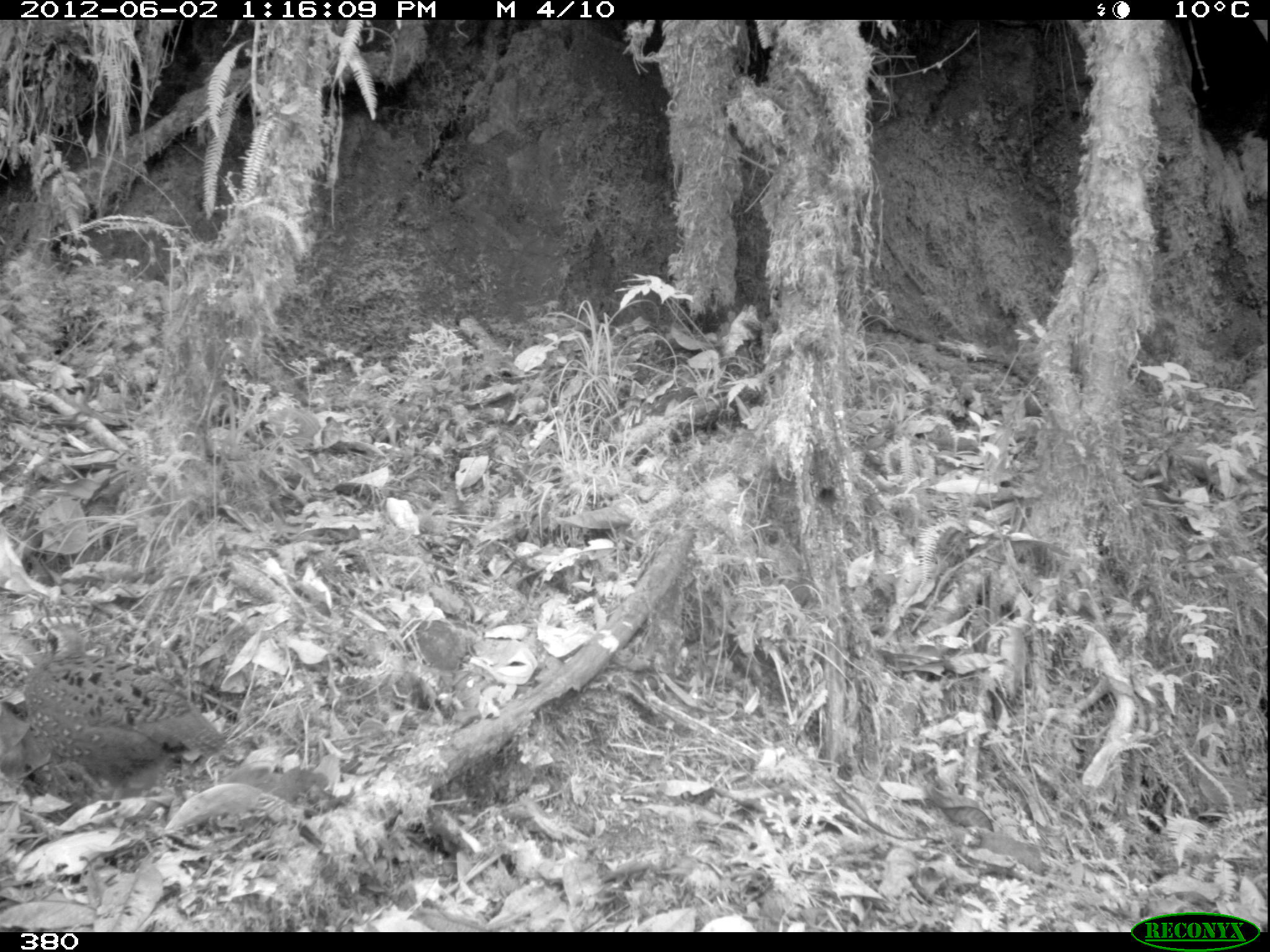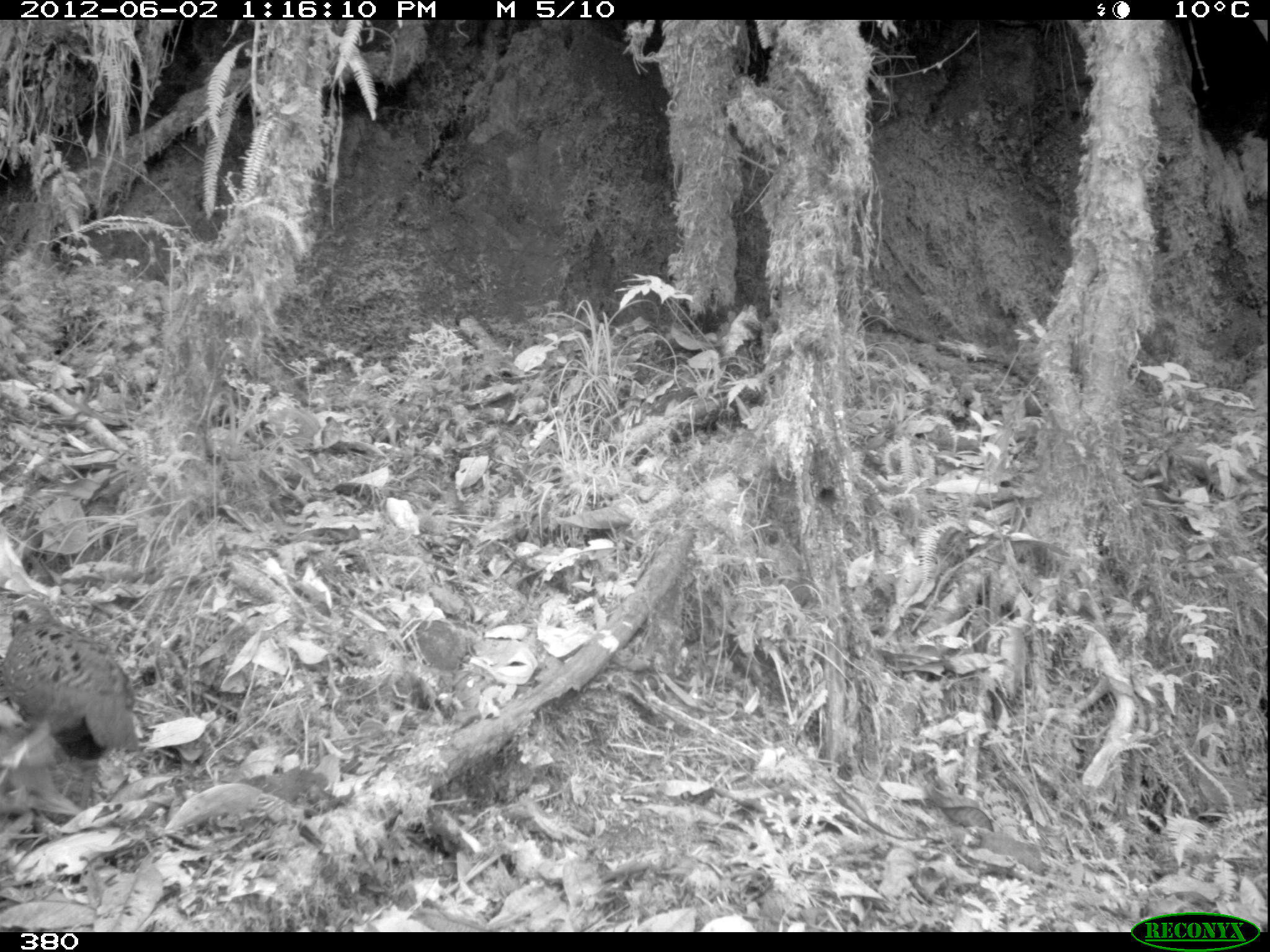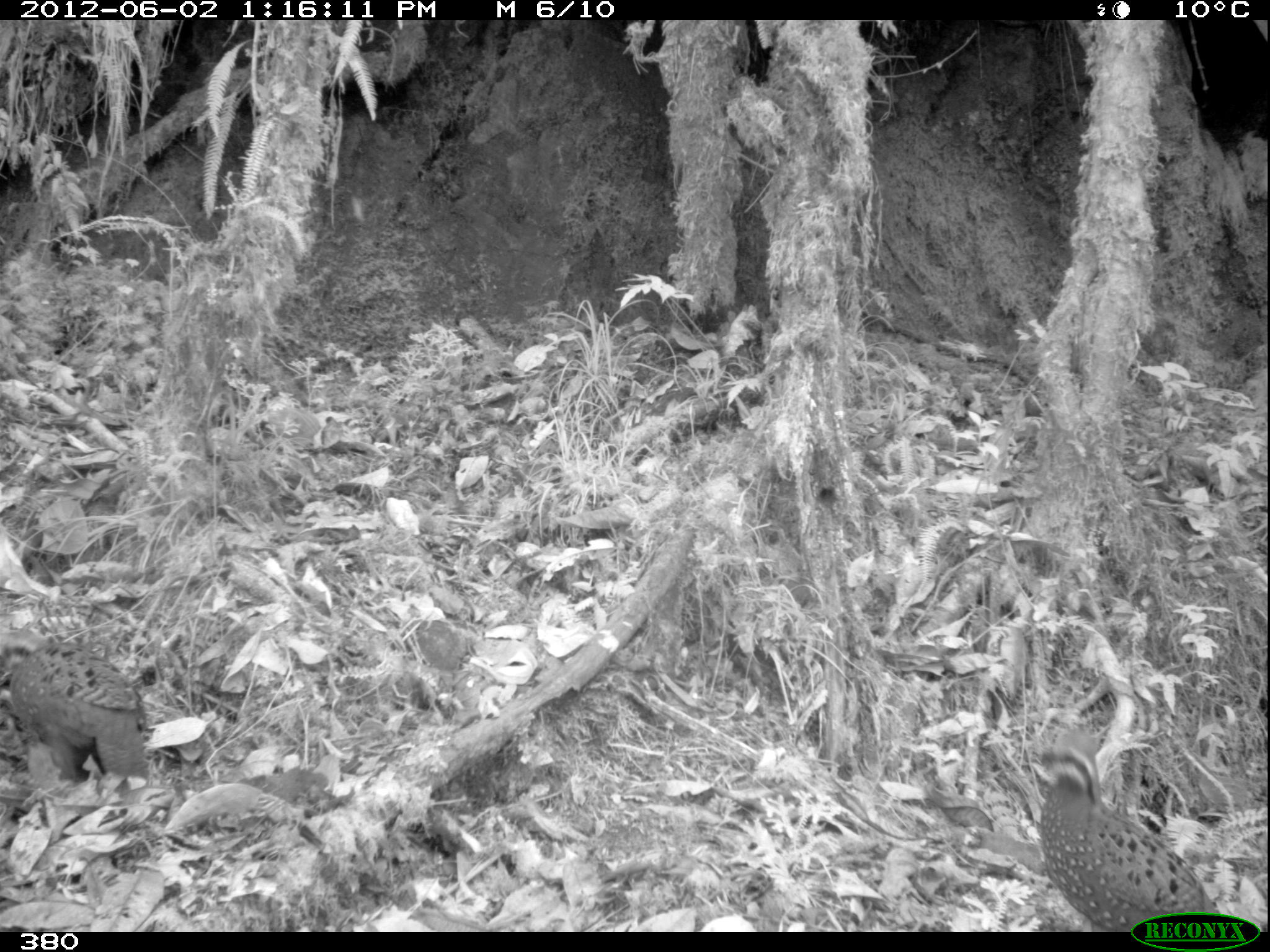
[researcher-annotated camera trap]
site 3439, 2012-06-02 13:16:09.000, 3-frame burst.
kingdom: Animalia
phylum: Chordata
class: Aves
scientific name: Aves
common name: bird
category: unknown bird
Unknown bird (bird) (Aves).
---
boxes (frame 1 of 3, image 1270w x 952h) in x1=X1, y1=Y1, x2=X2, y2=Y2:
unknown bird: x1=17, y1=613, x2=229, y2=811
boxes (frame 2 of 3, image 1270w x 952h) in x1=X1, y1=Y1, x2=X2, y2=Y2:
unknown bird: x1=1, y1=594, x2=140, y2=810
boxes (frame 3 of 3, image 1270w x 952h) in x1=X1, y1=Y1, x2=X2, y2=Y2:
unknown bird: x1=1029, y1=723, x2=1218, y2=931; x1=2, y1=625, x2=152, y2=784